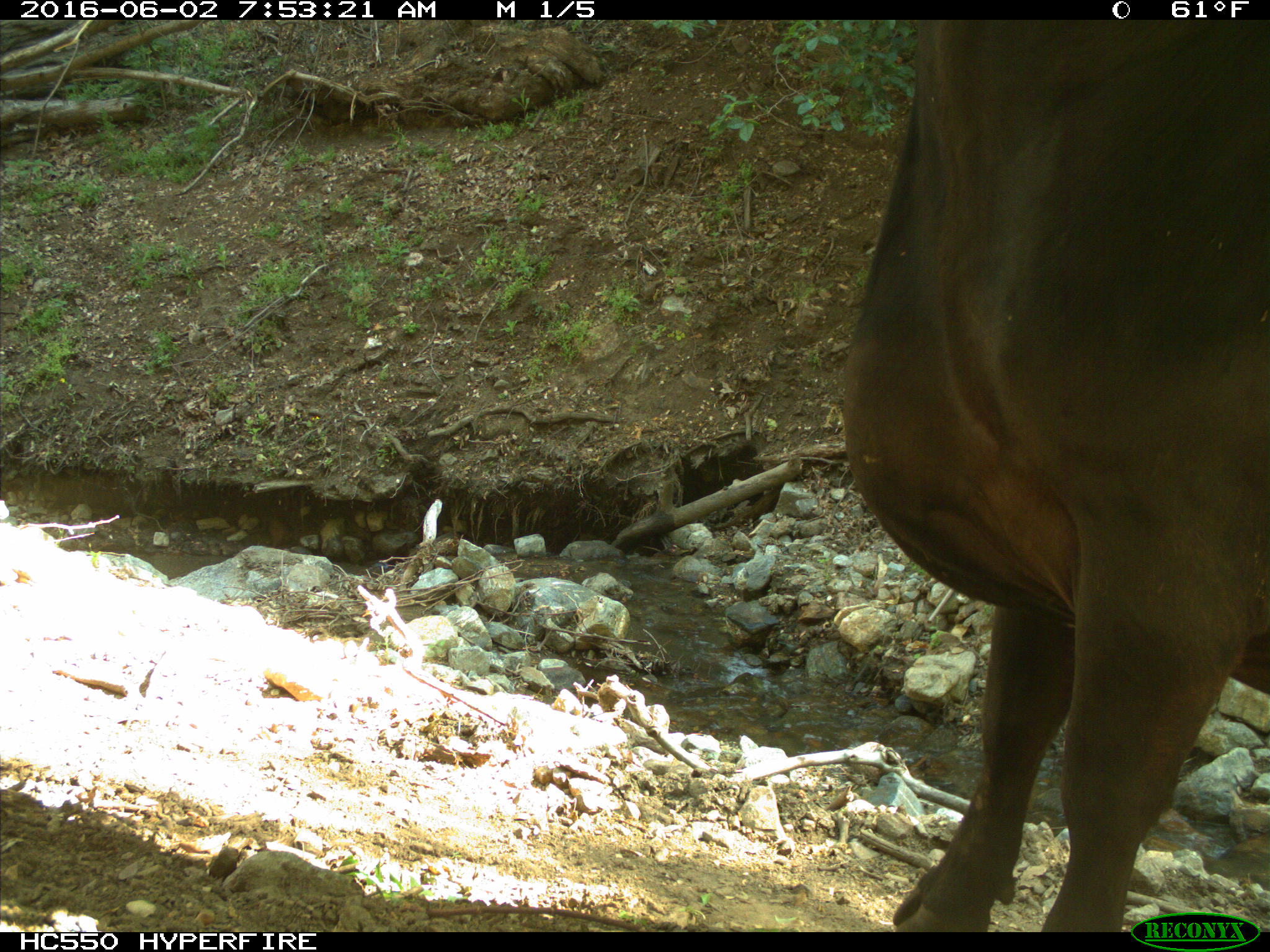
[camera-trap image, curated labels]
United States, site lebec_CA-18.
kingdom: Animalia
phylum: Chordata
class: Mammalia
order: Artiodactyla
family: Bovidae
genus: Bos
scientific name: Bos taurus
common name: domestic cow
Bos taurus (domestic cow).